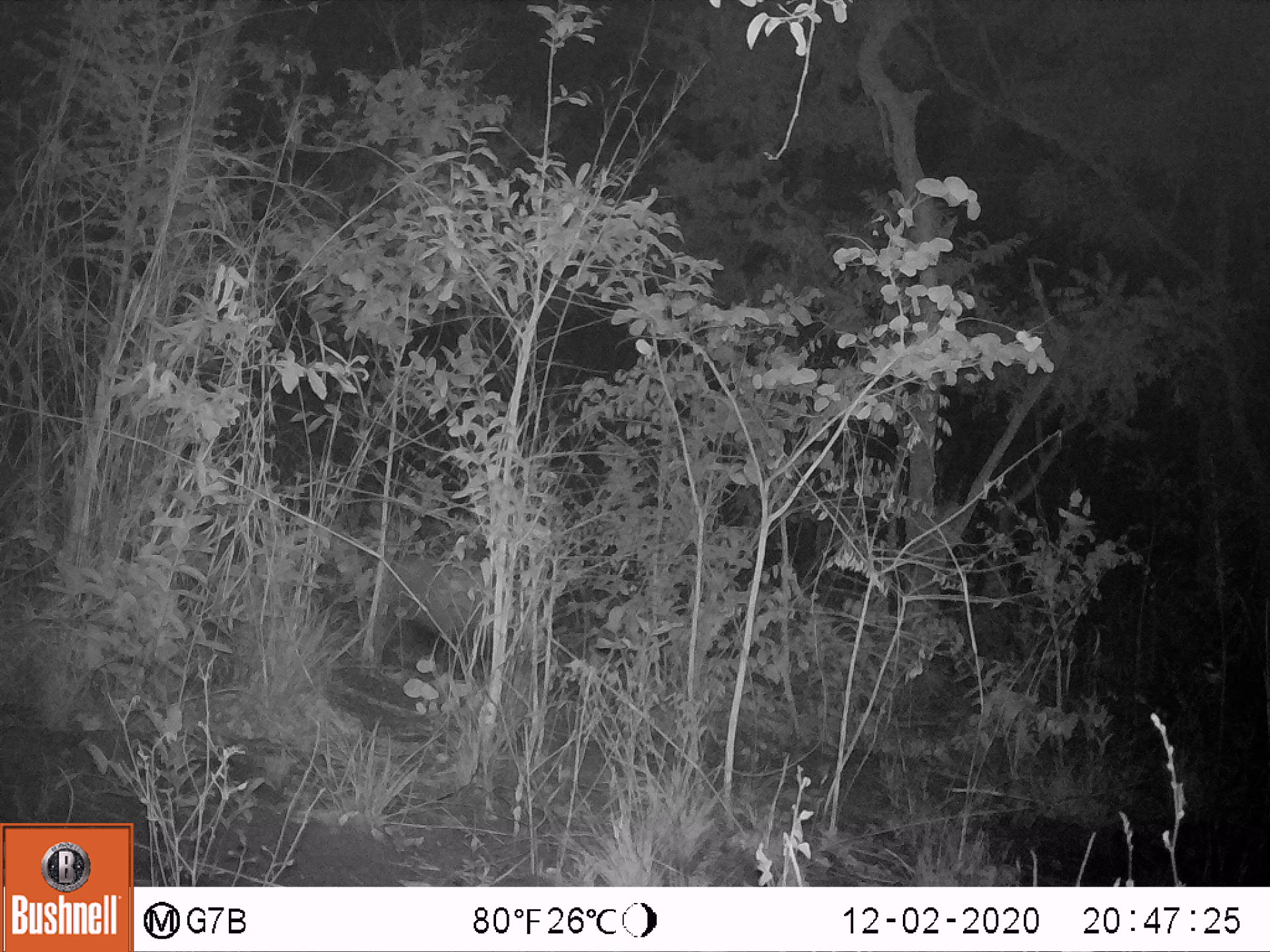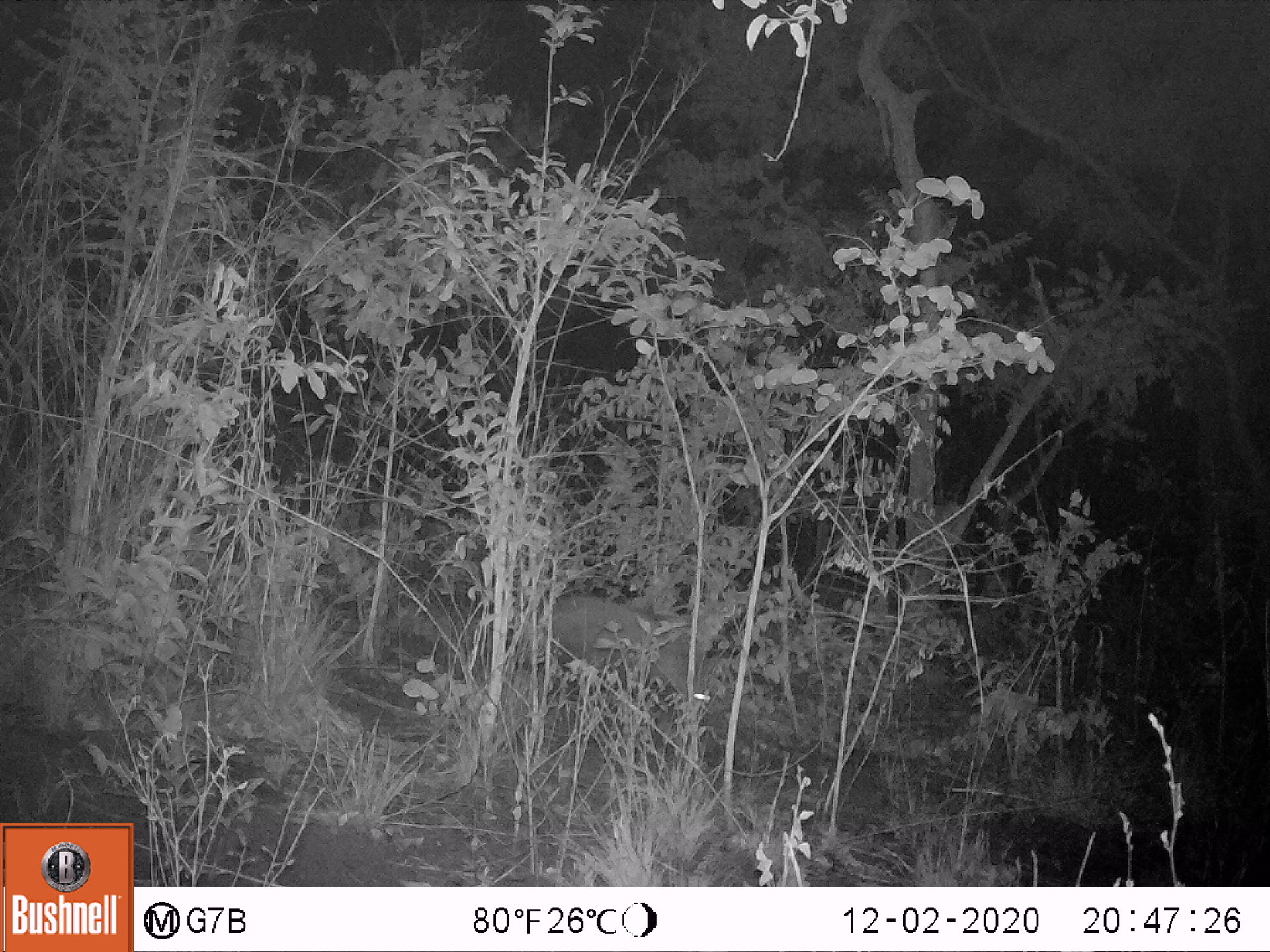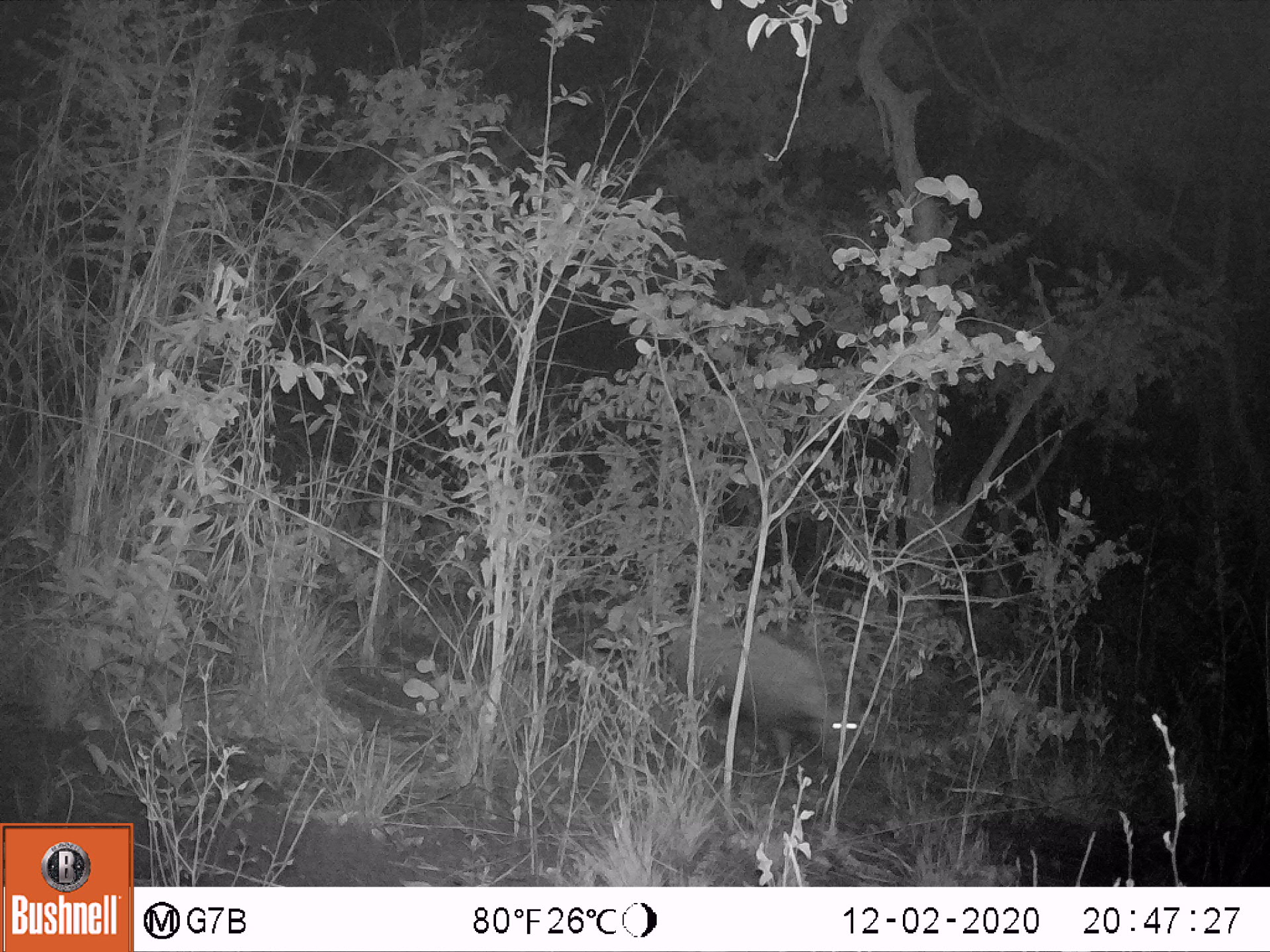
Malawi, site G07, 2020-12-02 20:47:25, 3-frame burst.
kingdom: Animalia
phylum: Chordata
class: Mammalia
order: Artiodactyla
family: Suidae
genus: Potamochoerus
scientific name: Potamochoerus larvatus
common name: bushpig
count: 1